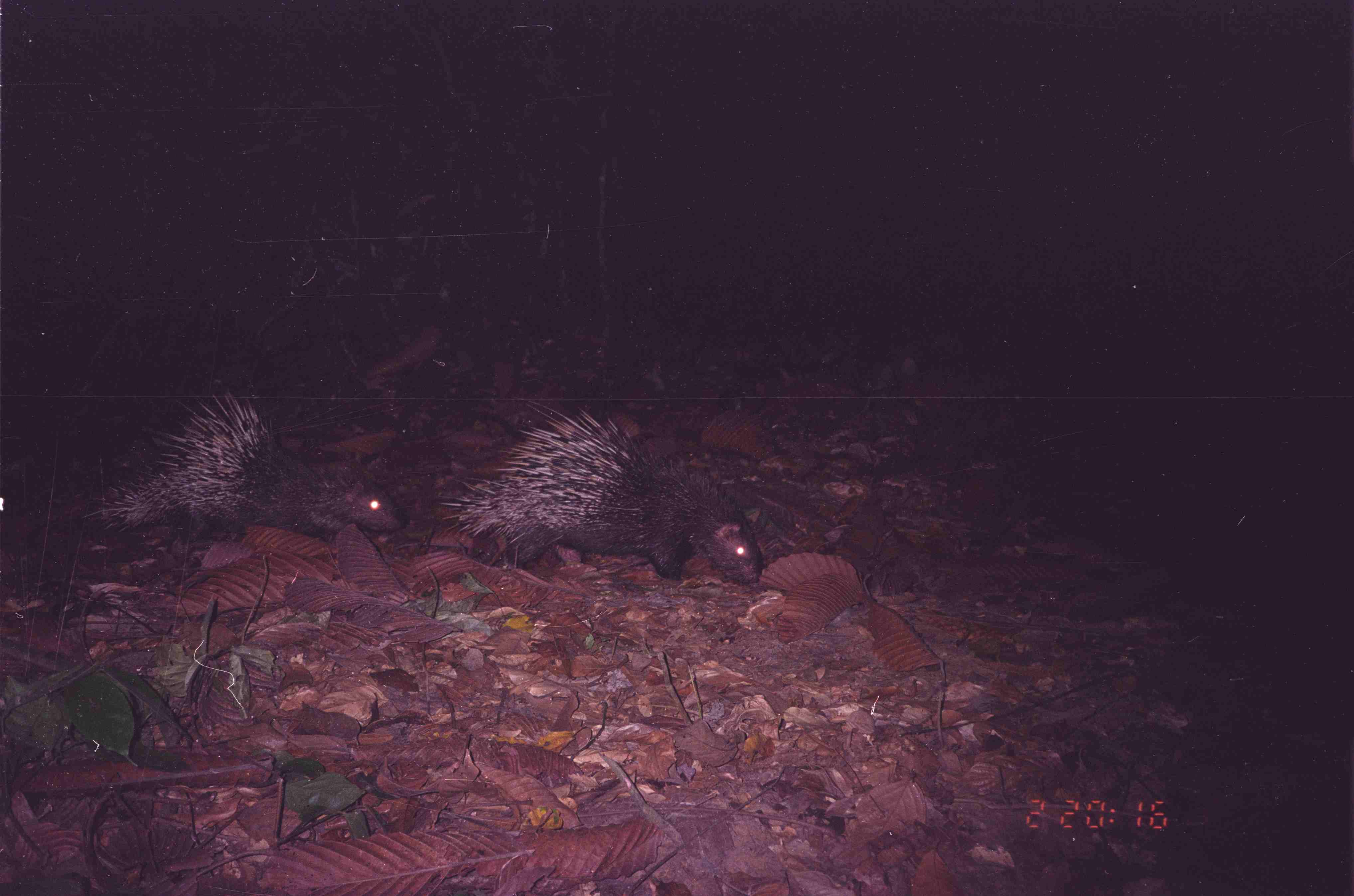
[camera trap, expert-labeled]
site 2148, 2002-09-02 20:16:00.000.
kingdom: Animalia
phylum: Chordata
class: Mammalia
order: Rodentia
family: Hystricidae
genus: Hystrix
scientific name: Hystrix brachyura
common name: east asian porcupine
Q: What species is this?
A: Hystrix brachyura (east asian porcupine).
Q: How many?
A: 2.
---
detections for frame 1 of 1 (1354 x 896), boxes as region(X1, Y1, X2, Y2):
hystrix brachyura: region(437, 399, 764, 586); region(100, 390, 408, 543)